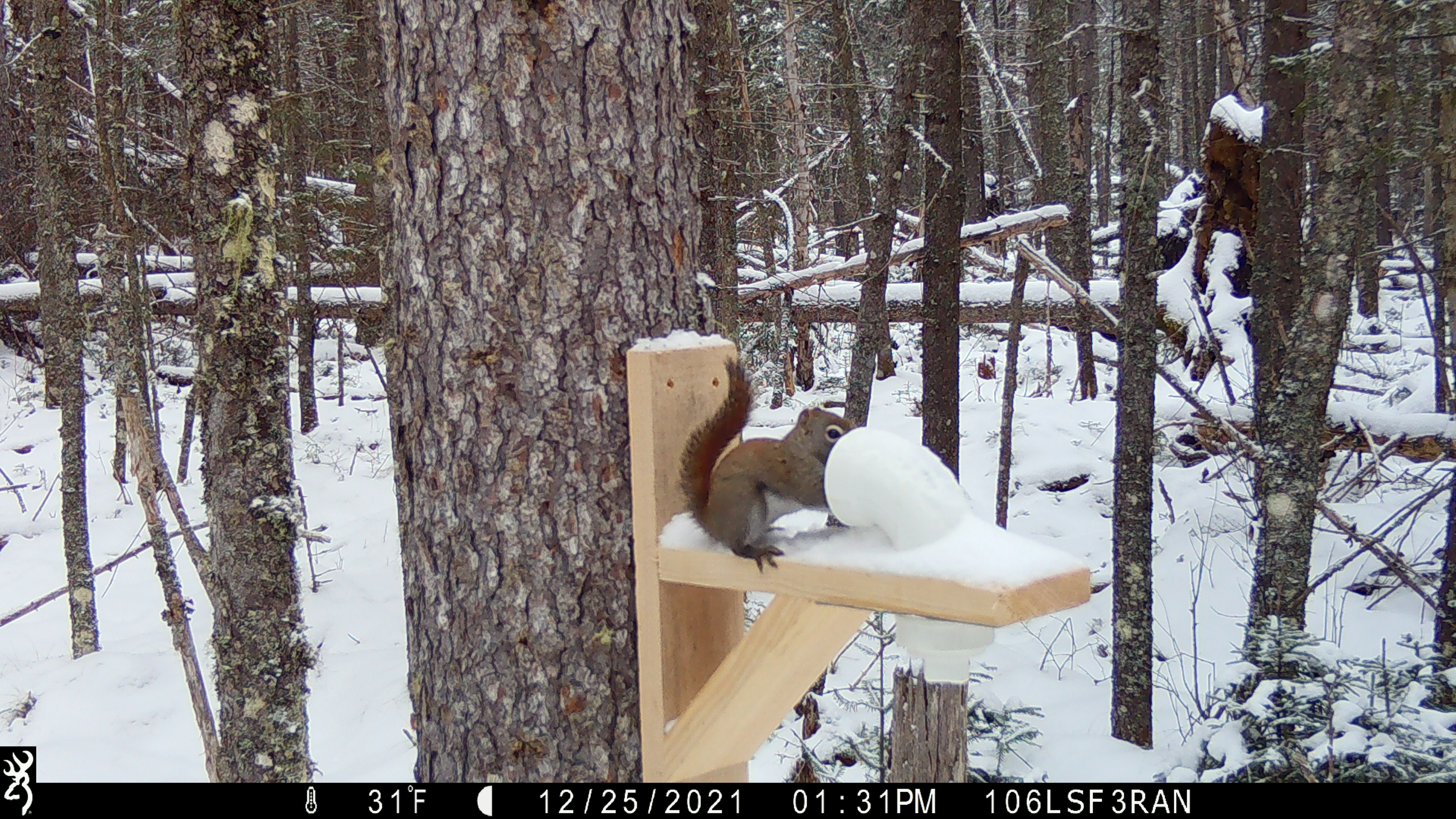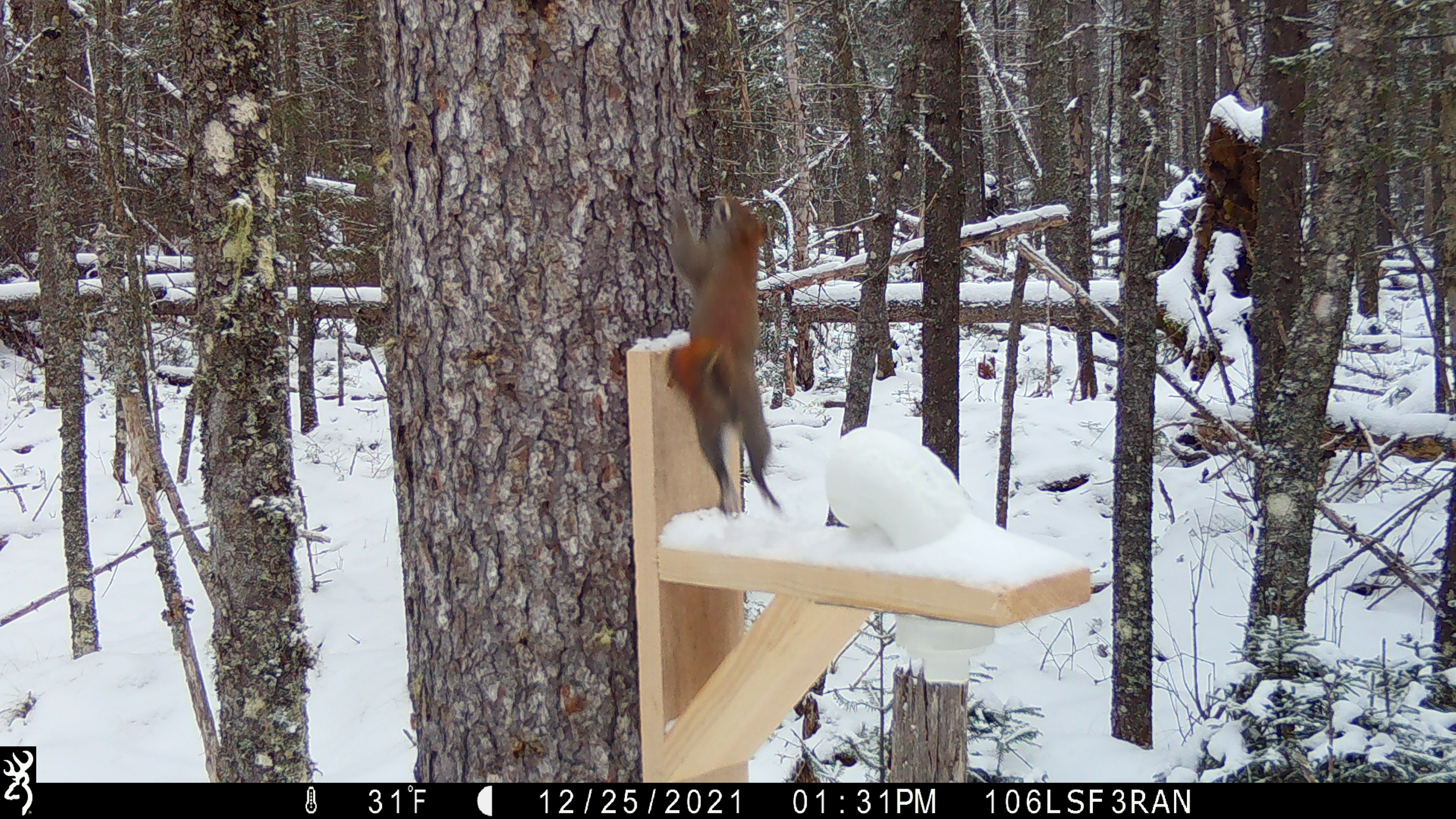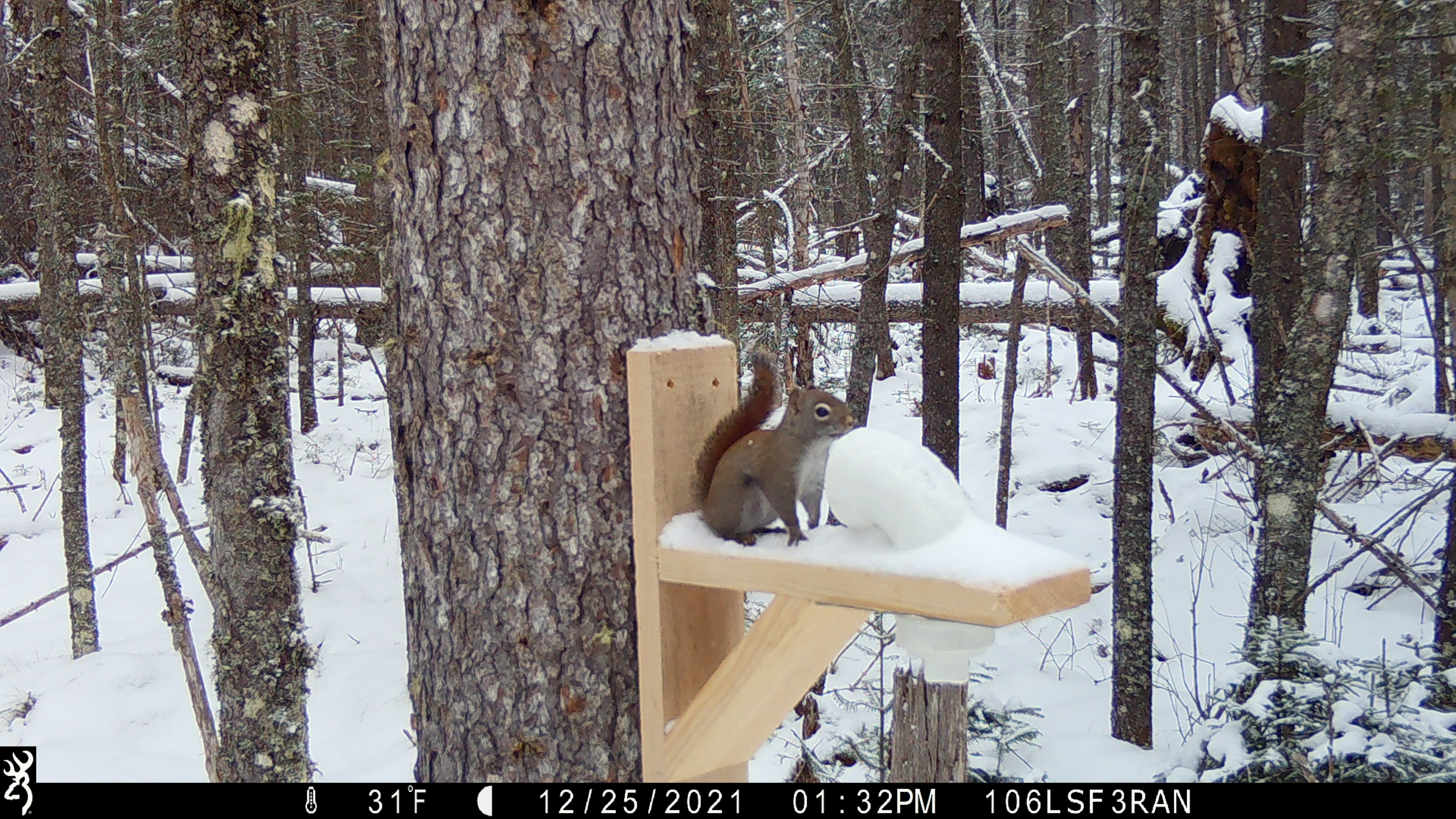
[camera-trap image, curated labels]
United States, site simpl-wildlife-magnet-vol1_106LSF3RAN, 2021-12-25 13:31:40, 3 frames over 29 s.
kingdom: Animalia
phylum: Chordata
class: Mammalia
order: Rodentia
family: Sciuridae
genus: Tamiasciurus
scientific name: Tamiasciurus hudsonicus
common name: red squirrel